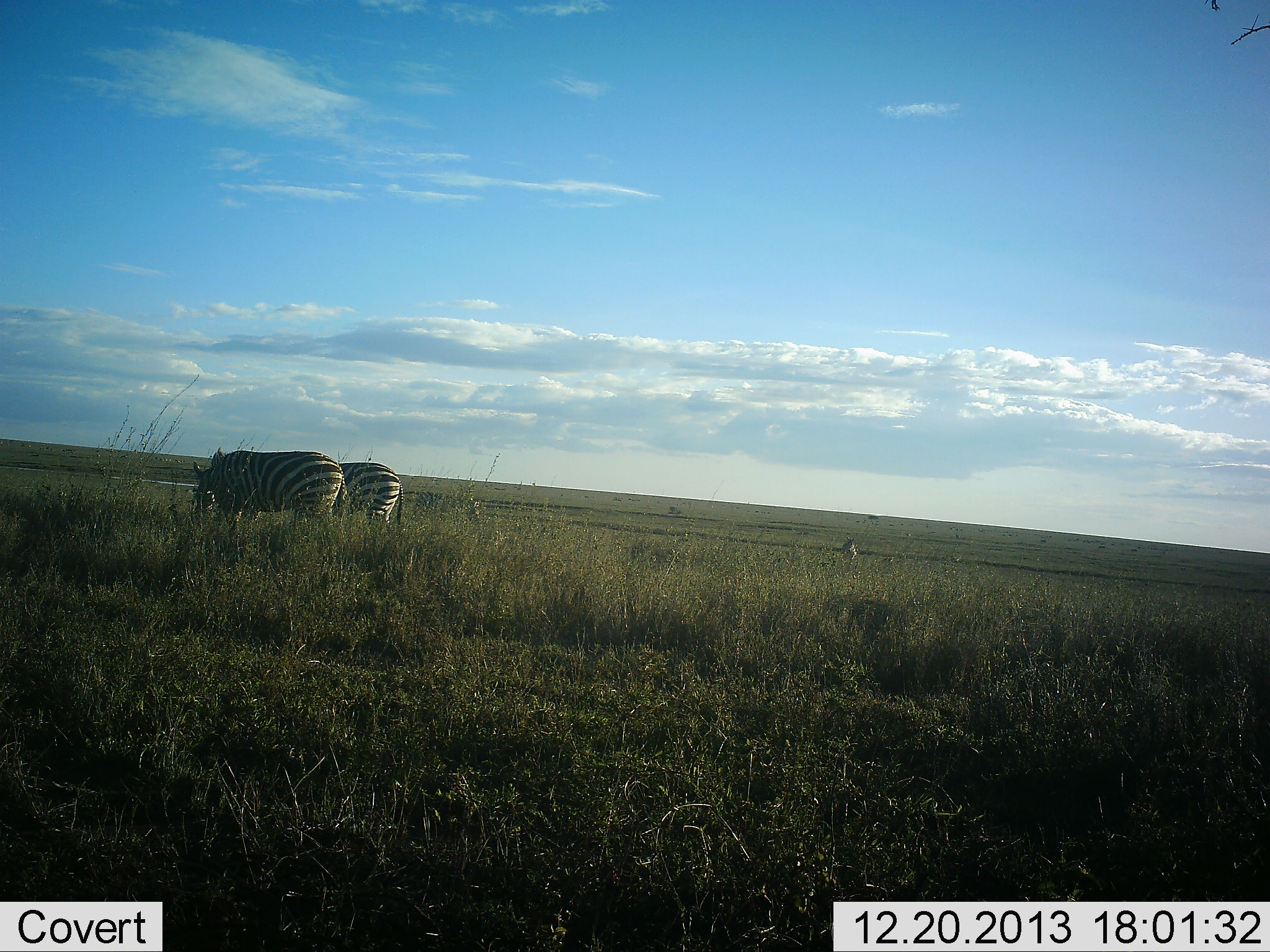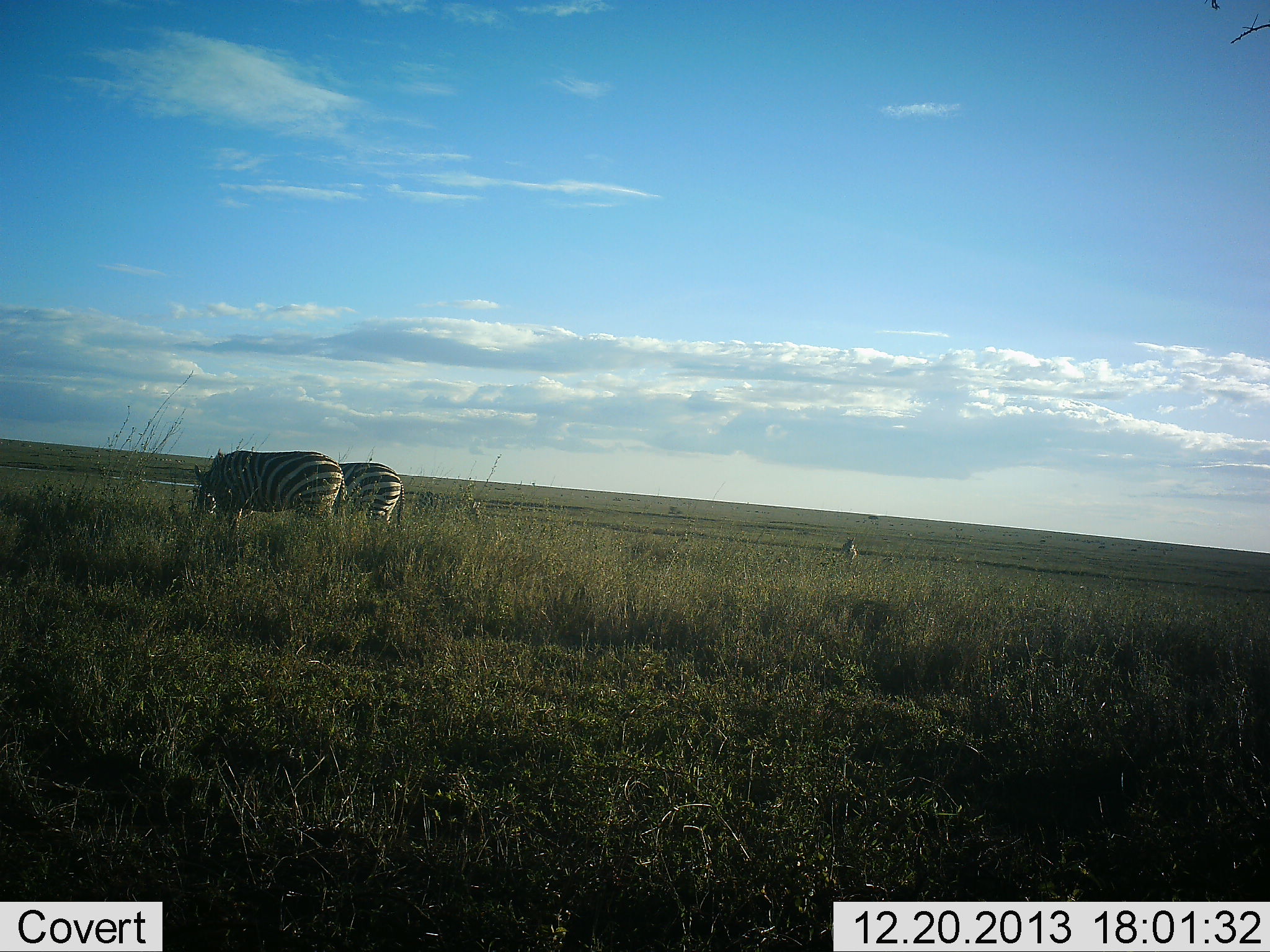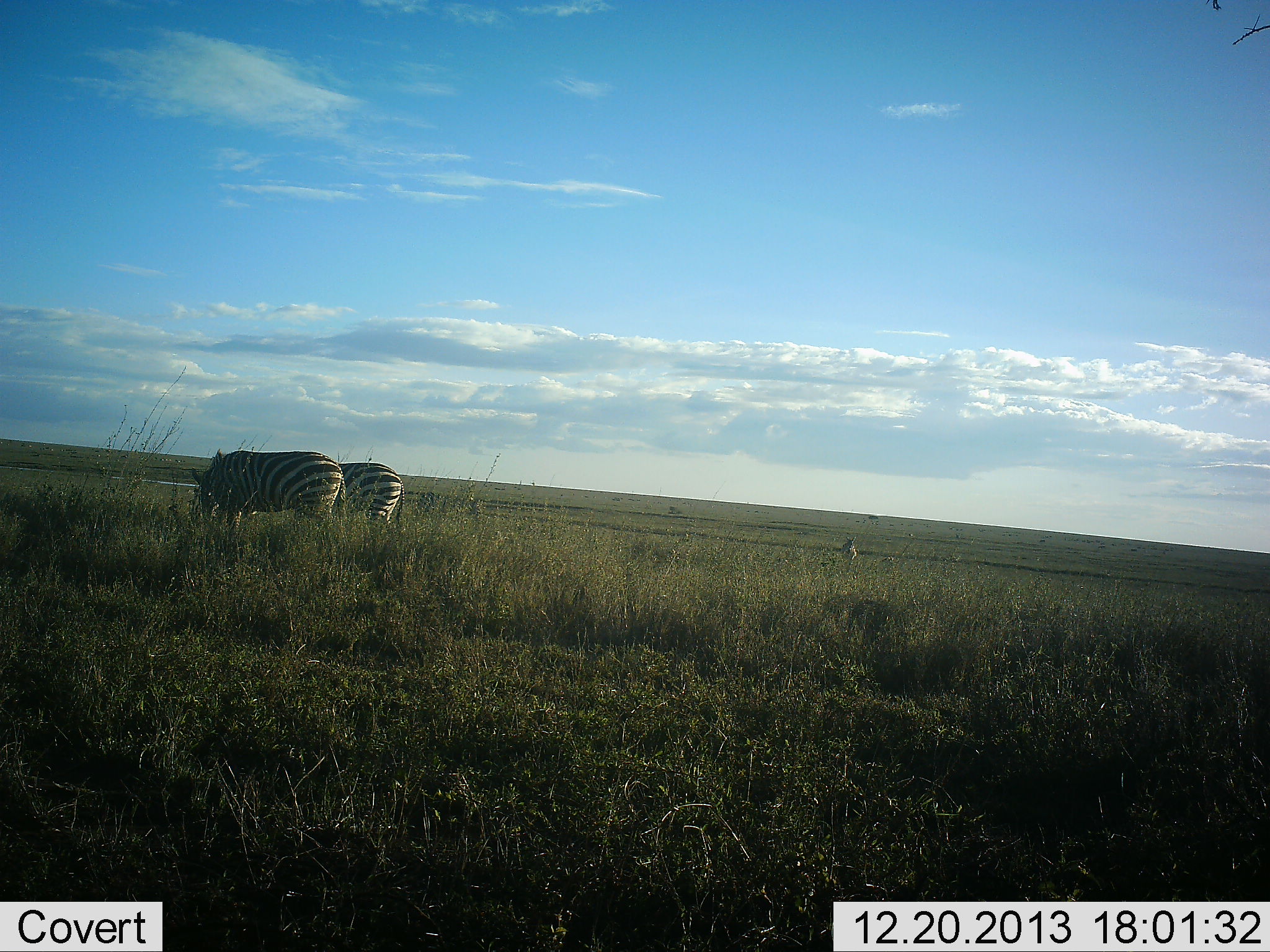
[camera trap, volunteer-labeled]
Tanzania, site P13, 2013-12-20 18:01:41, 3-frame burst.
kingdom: Animalia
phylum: Chordata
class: Mammalia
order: Perissodactyla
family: Equidae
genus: Equus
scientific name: Equus quagga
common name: plains zebra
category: zebra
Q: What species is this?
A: Zebra (plains zebra) (Equus quagga).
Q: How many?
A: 2.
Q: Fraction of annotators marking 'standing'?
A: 50%.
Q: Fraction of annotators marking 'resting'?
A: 0%.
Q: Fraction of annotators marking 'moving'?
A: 0%.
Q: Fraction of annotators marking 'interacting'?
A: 0%.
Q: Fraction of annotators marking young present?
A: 0%.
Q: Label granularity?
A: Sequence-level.